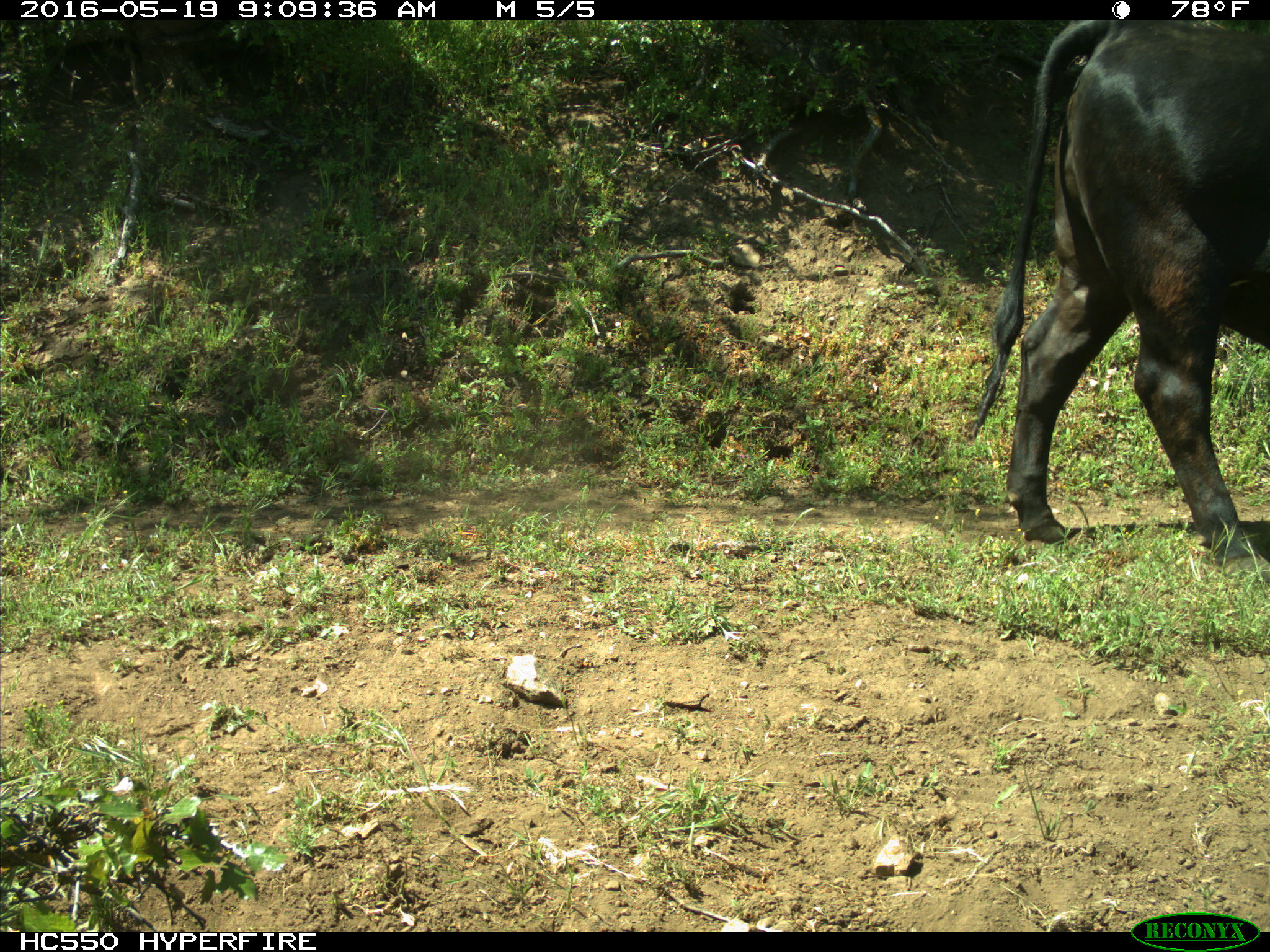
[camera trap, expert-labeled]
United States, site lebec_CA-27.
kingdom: Animalia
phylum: Chordata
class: Mammalia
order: Artiodactyla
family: Bovidae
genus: Bos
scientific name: Bos taurus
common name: domestic cow